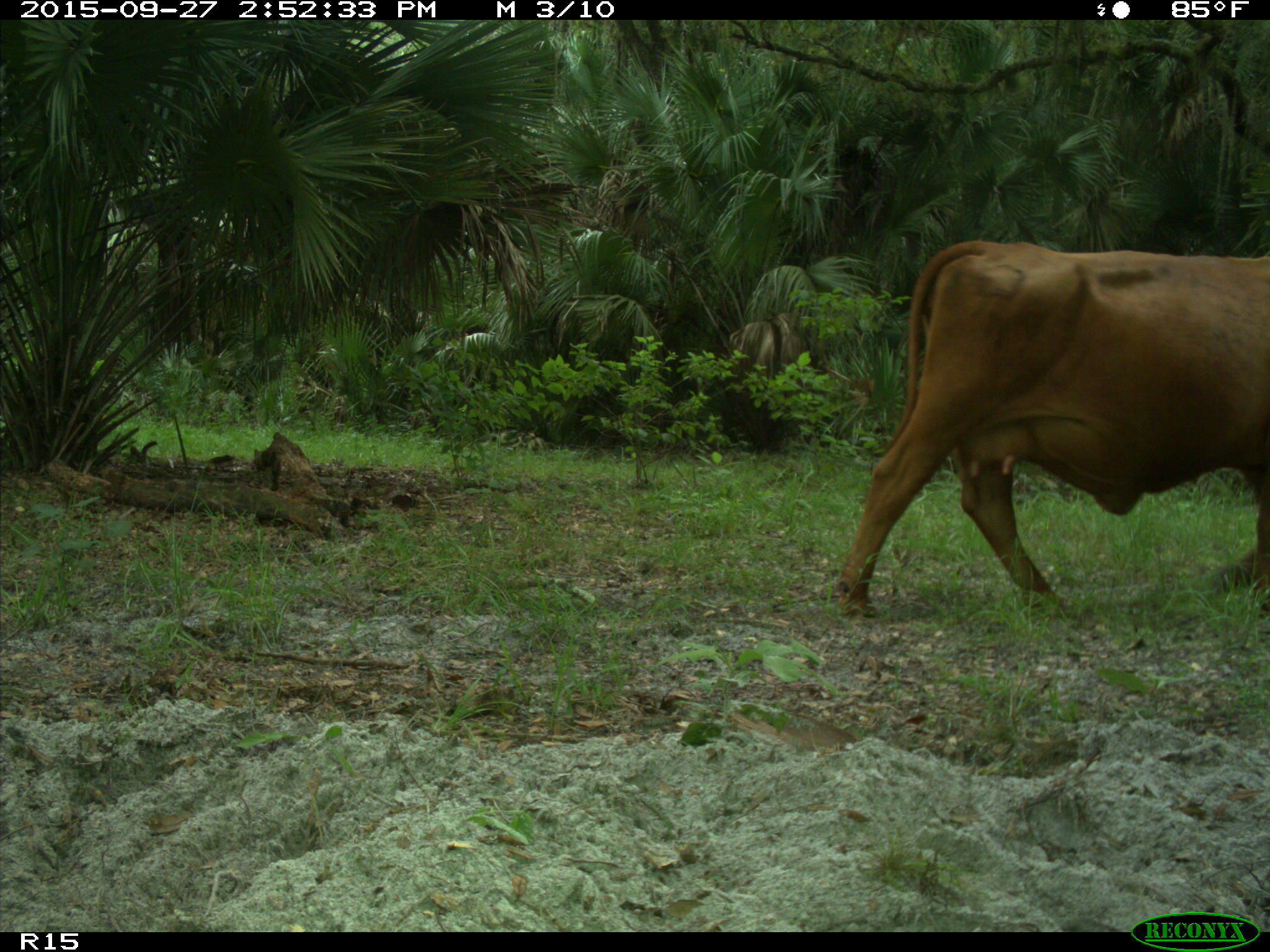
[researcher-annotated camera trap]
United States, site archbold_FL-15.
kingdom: Animalia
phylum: Chordata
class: Mammalia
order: Artiodactyla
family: Bovidae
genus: Bos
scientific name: Bos taurus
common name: domestic cow